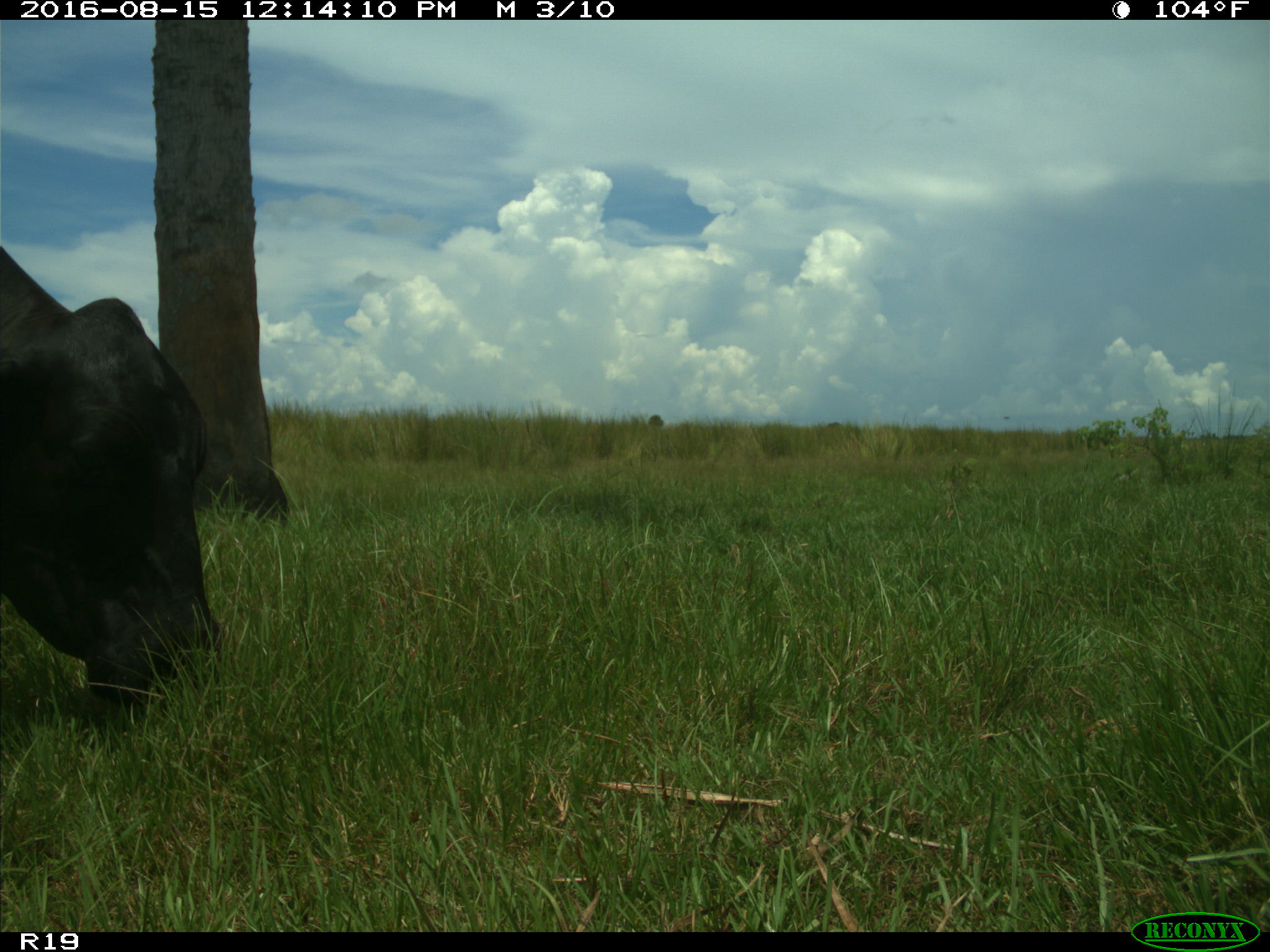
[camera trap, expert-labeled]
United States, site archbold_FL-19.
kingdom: Animalia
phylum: Chordata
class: Mammalia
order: Artiodactyla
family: Bovidae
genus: Bos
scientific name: Bos taurus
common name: domestic cow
Bos taurus (domestic cow).